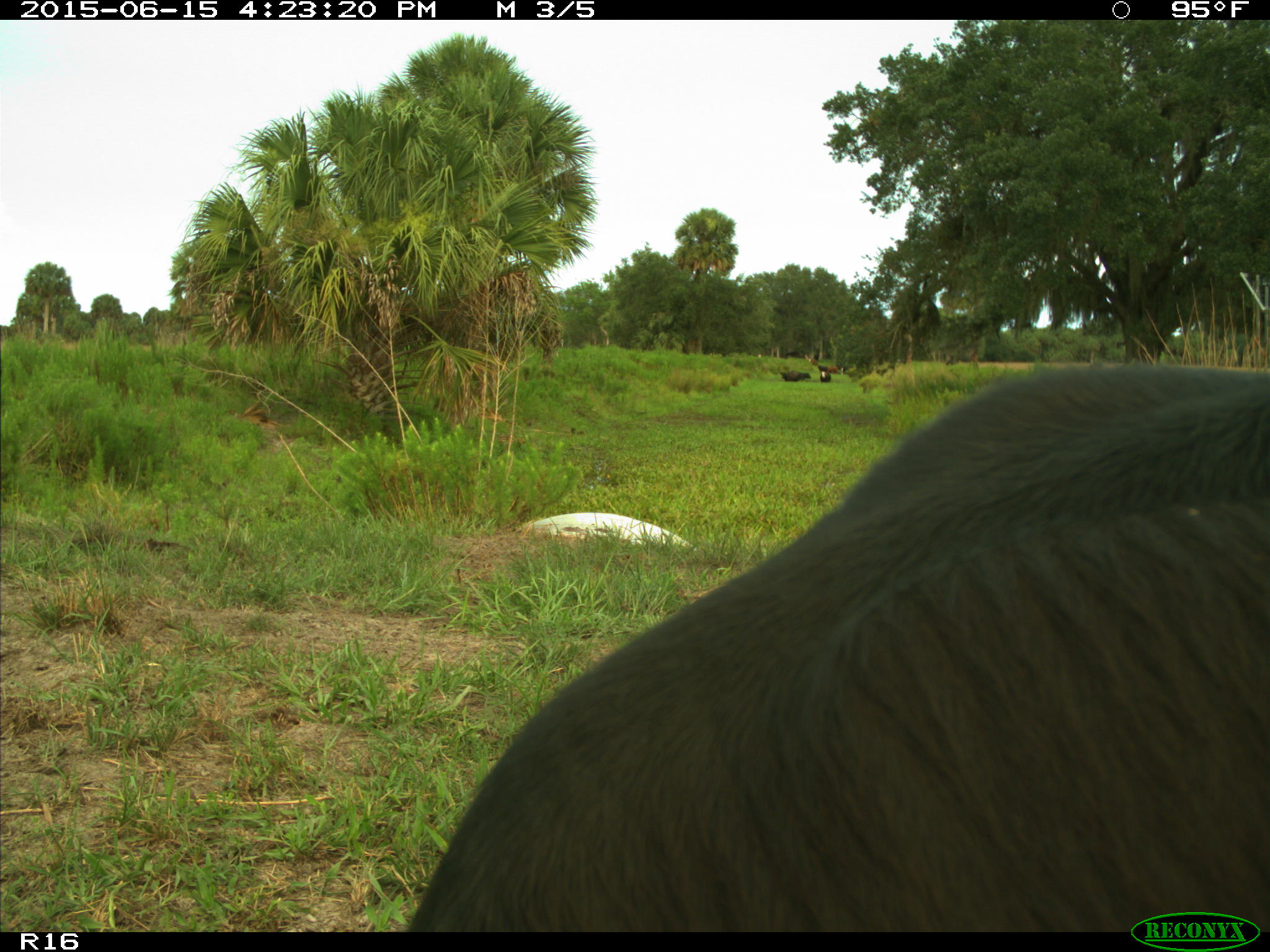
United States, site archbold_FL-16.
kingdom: Animalia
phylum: Chordata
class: Mammalia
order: Artiodactyla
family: Bovidae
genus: Bos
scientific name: Bos taurus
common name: domestic cow